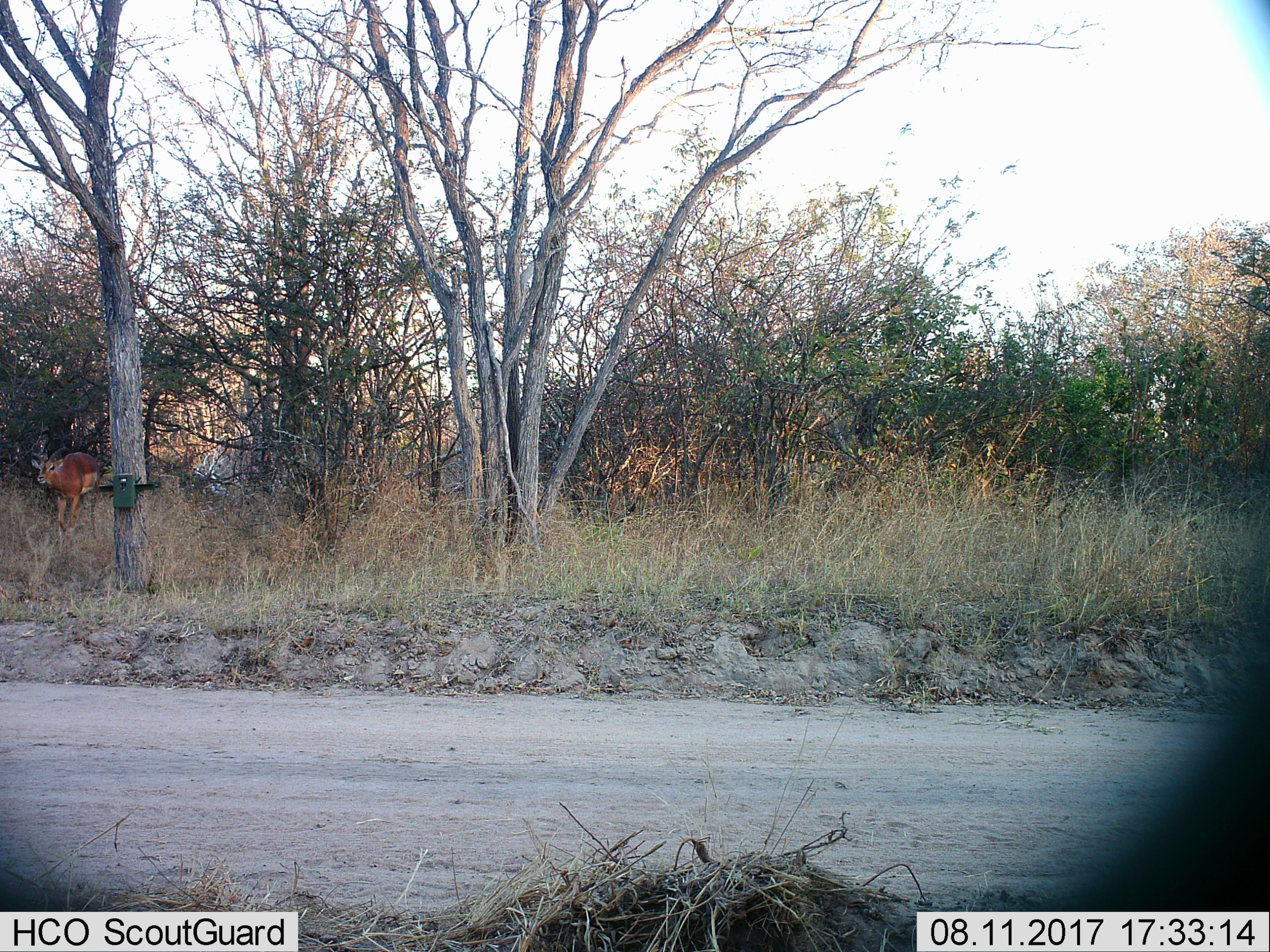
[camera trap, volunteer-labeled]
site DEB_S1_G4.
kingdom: Animalia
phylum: Chordata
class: Mammalia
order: Artiodactyla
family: Bovidae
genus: Aepyceros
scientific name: Aepyceros melampus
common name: impala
Impala (Aepyceros melampus), count 1. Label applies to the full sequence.